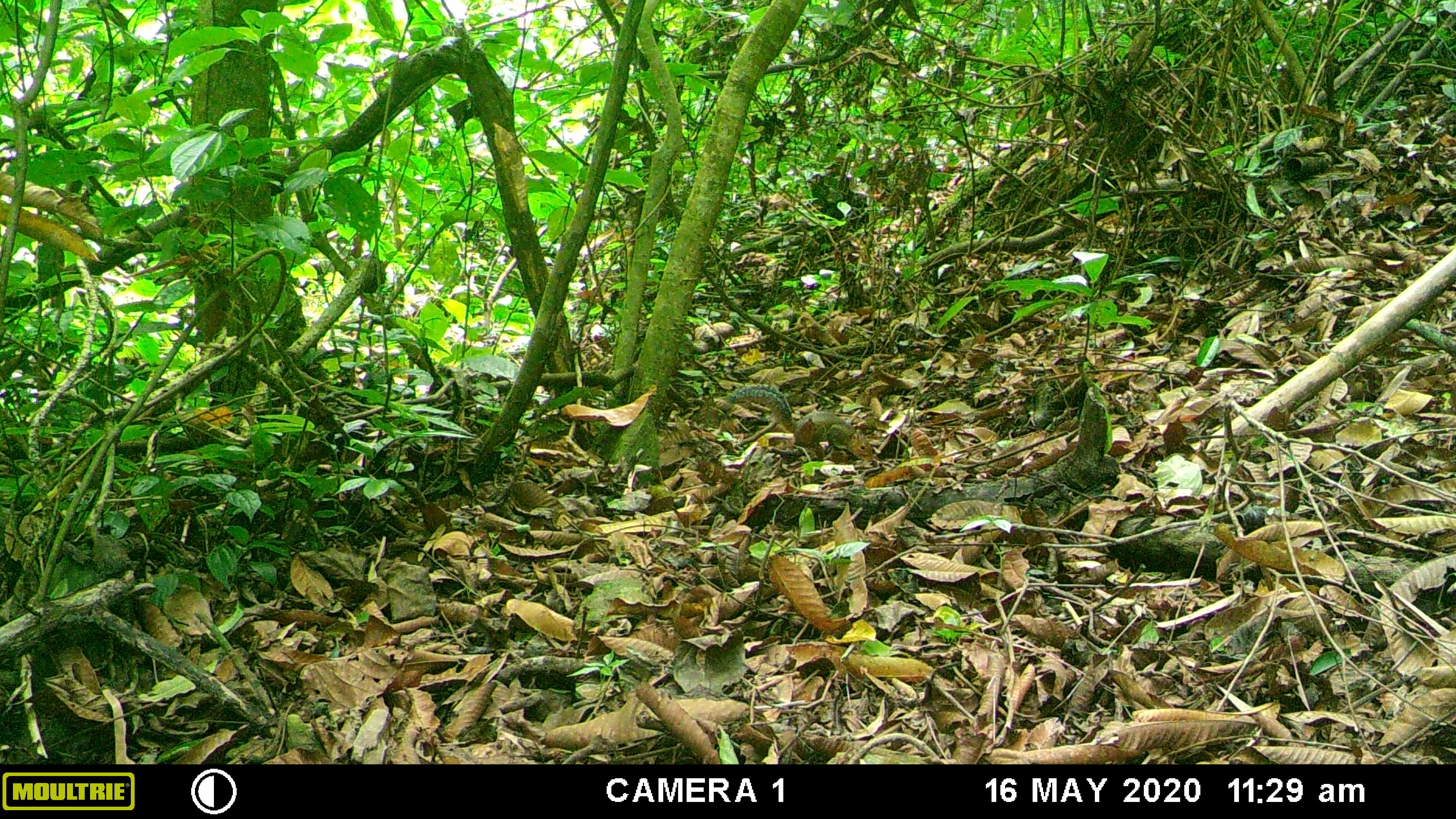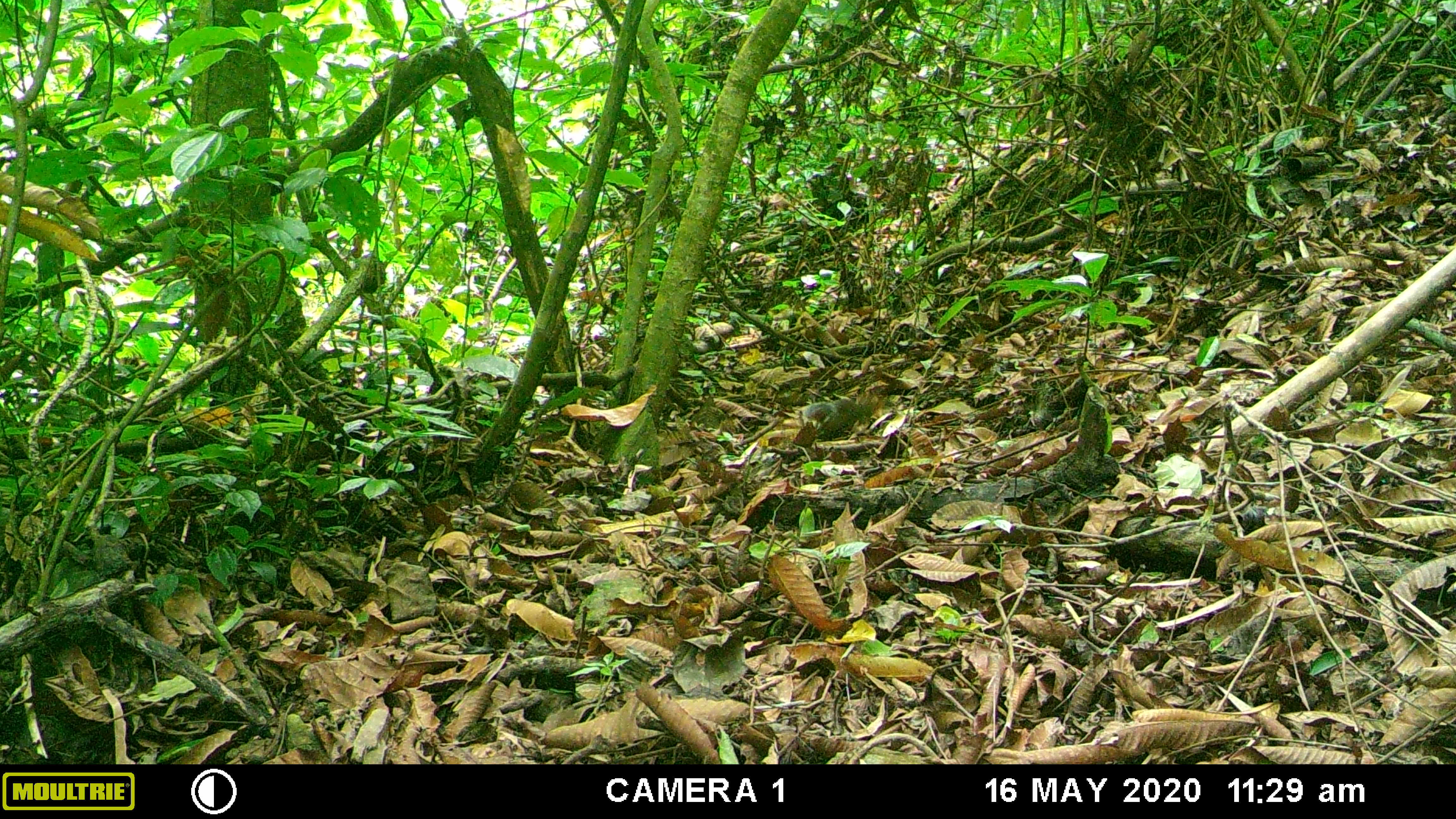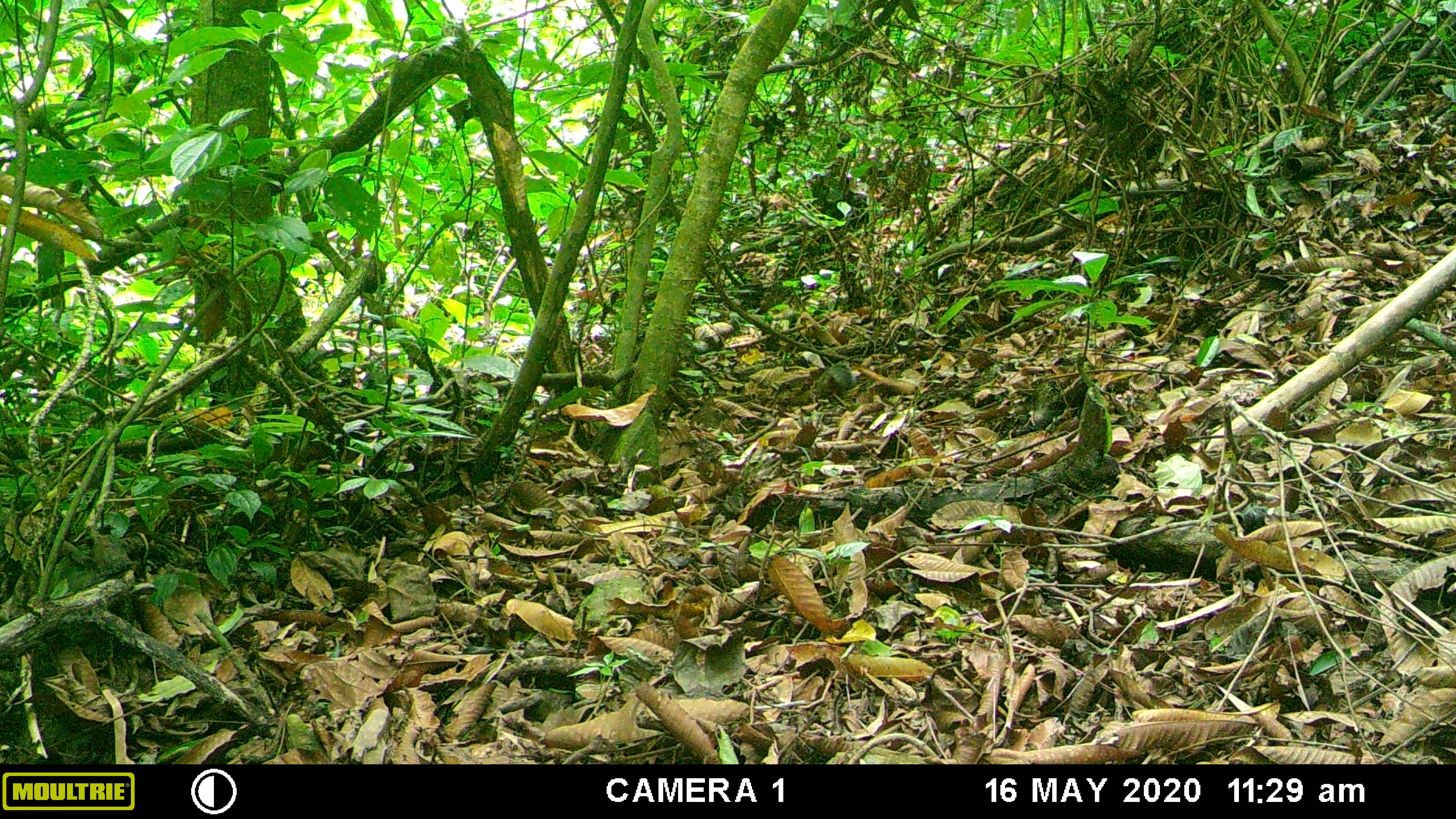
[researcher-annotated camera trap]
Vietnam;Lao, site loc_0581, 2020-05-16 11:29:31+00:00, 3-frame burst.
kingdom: Animalia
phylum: Chordata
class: Mammalia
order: Rodentia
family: Sciuridae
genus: Dremomys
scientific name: Dremomys rufigenis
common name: red-cheeked squirrel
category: red cheeked squirrel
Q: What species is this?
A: Red cheeked squirrel (red-cheeked squirrel) (Dremomys rufigenis).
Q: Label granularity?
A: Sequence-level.